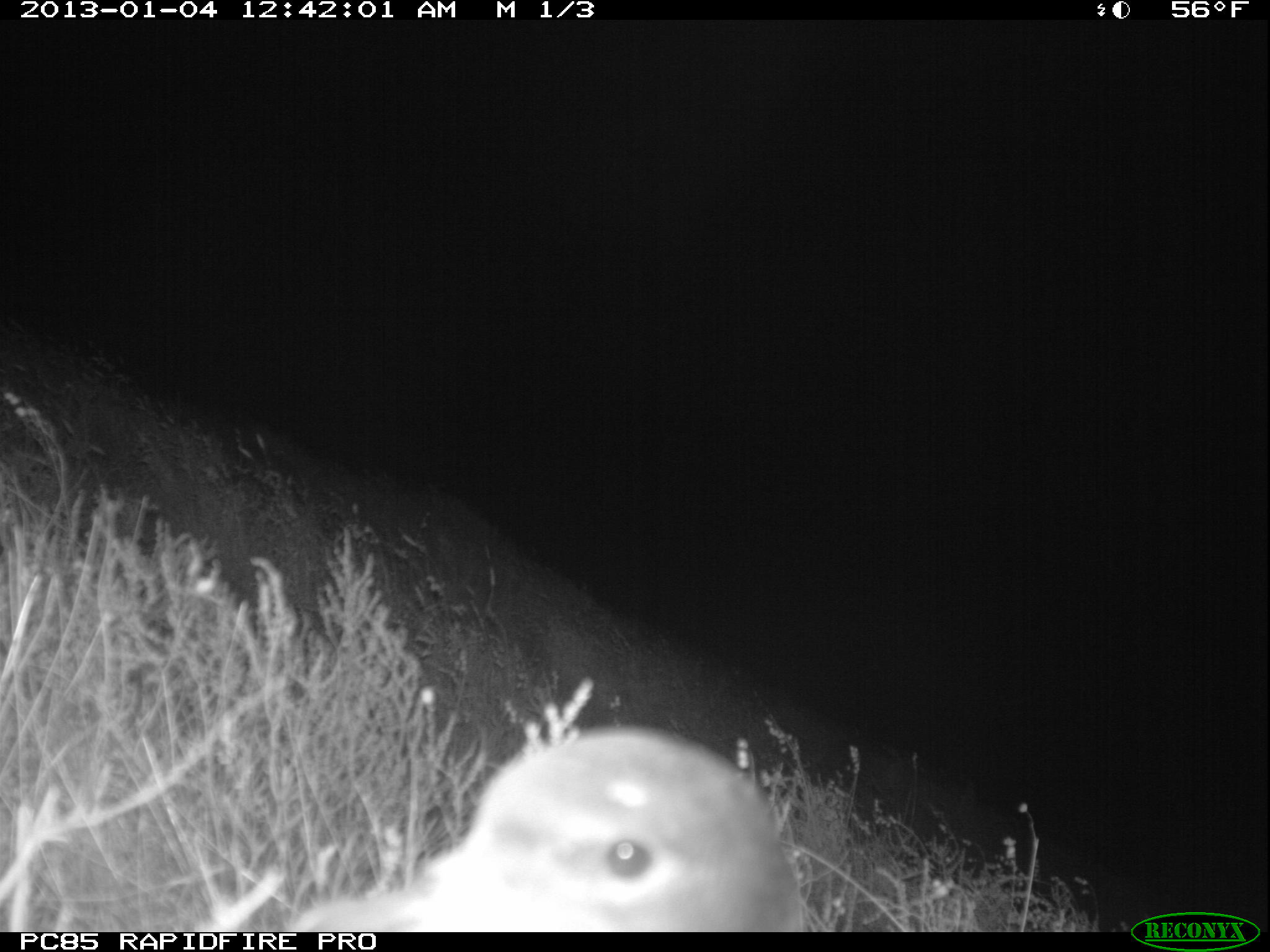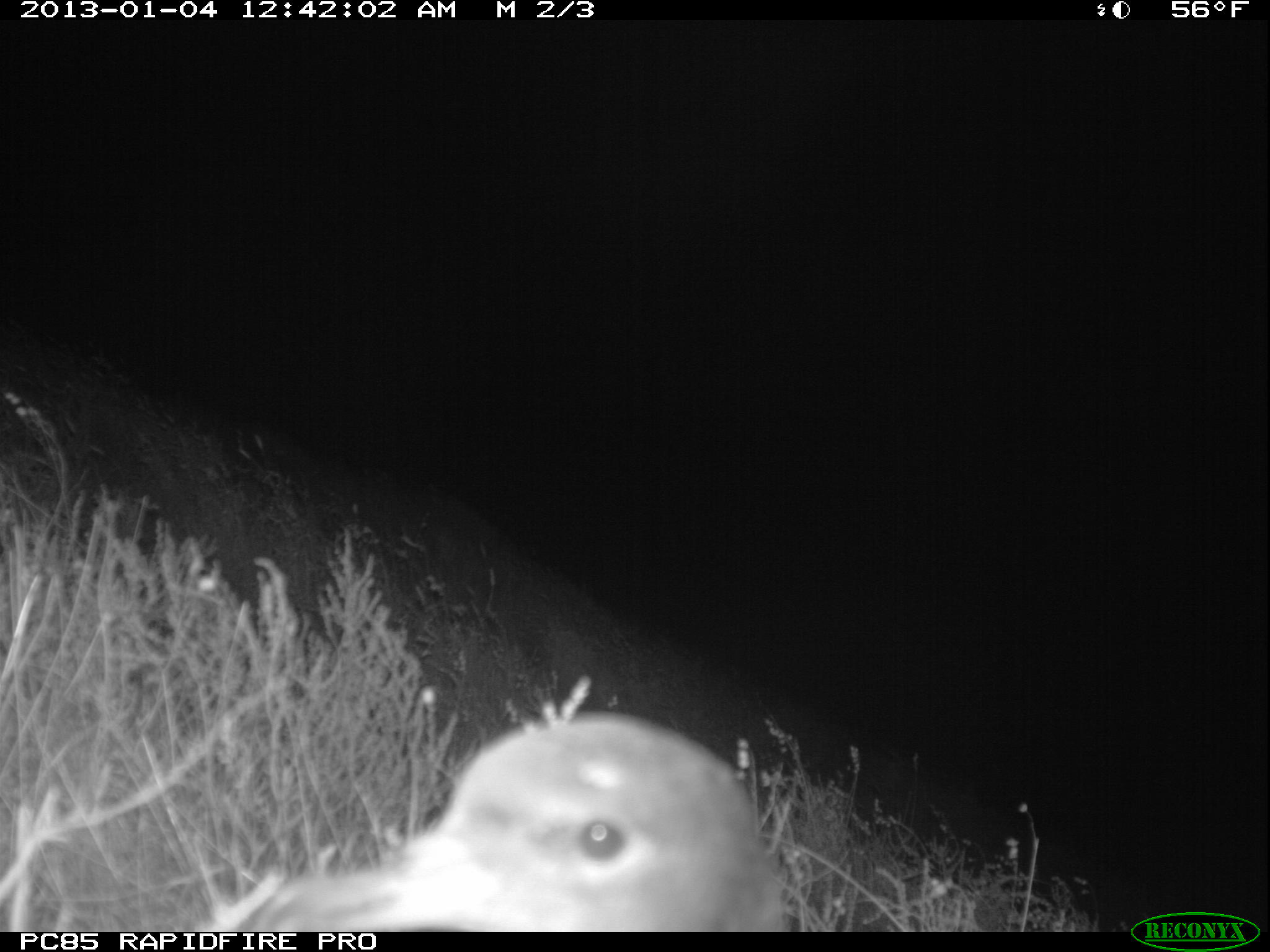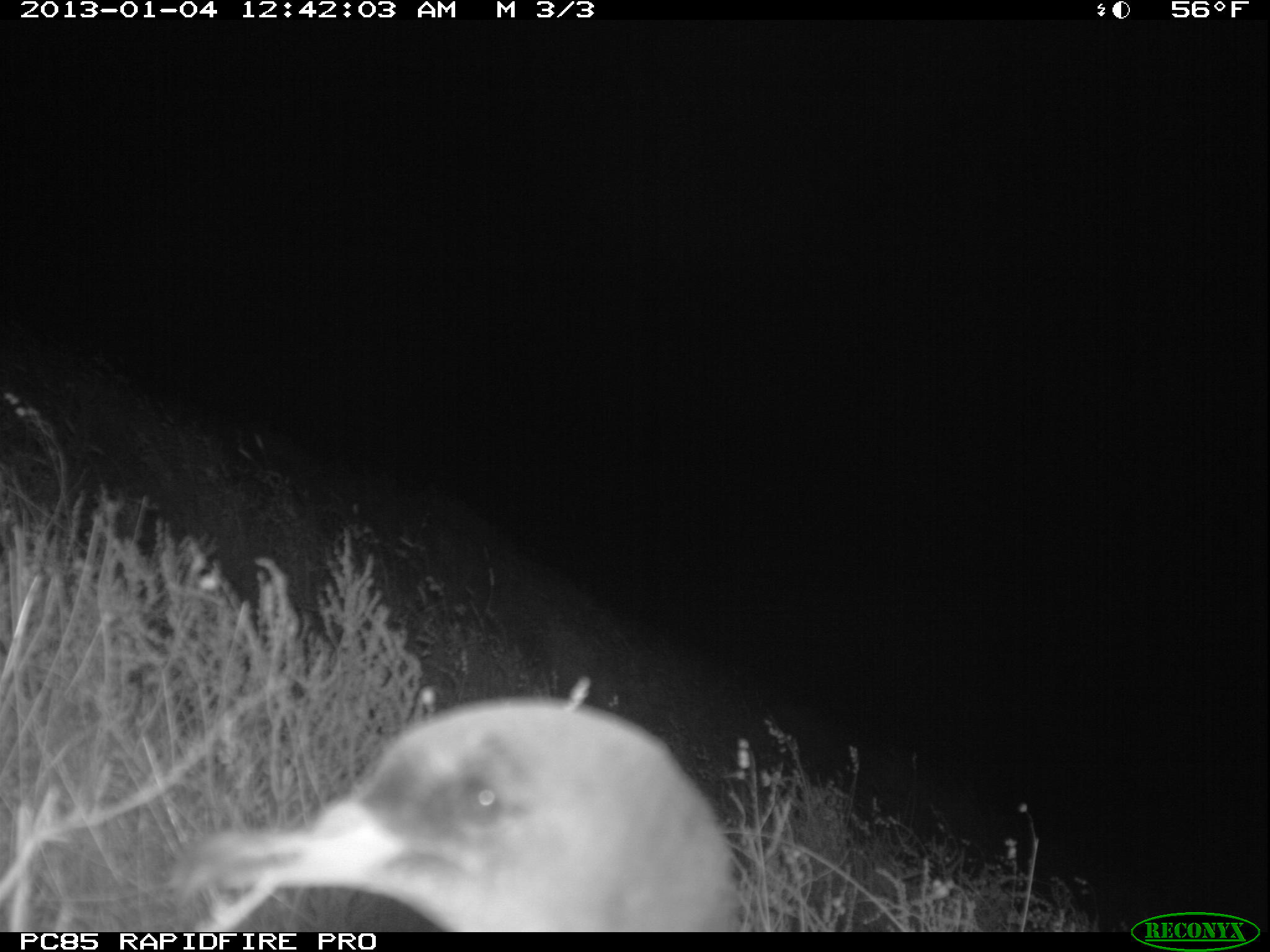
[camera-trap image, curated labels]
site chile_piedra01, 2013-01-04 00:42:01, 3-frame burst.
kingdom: Animalia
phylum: Chordata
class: Aves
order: Procellariiformes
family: Procellariidae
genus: Calonectris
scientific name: Calonectris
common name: shearwater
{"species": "shearwater (Calonectris)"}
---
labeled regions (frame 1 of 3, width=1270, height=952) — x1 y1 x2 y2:
shearwater: 254 727 804 935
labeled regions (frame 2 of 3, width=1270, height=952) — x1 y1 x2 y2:
shearwater: 182 708 789 933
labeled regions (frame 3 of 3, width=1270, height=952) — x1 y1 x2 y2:
shearwater: 156 694 742 935